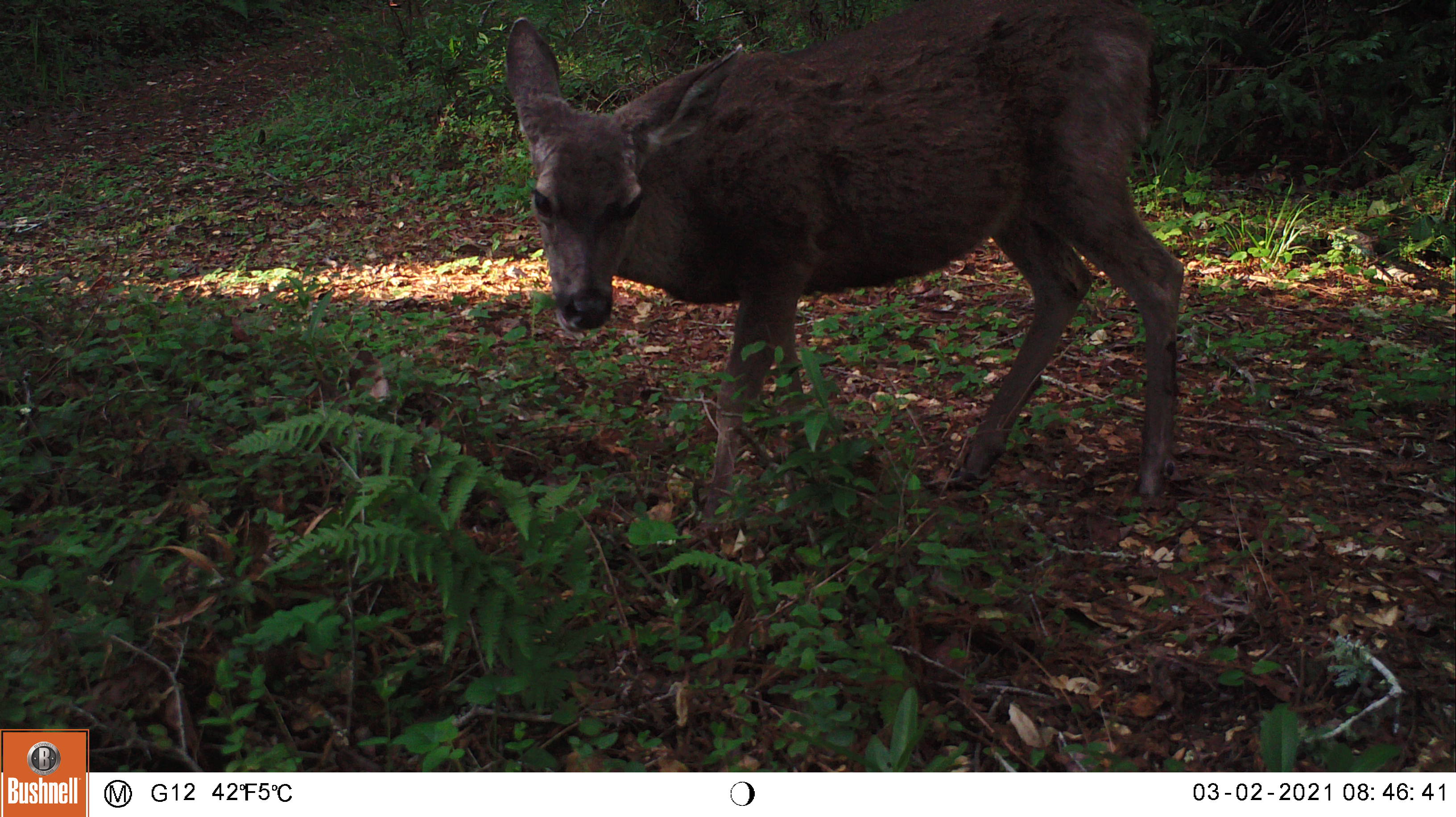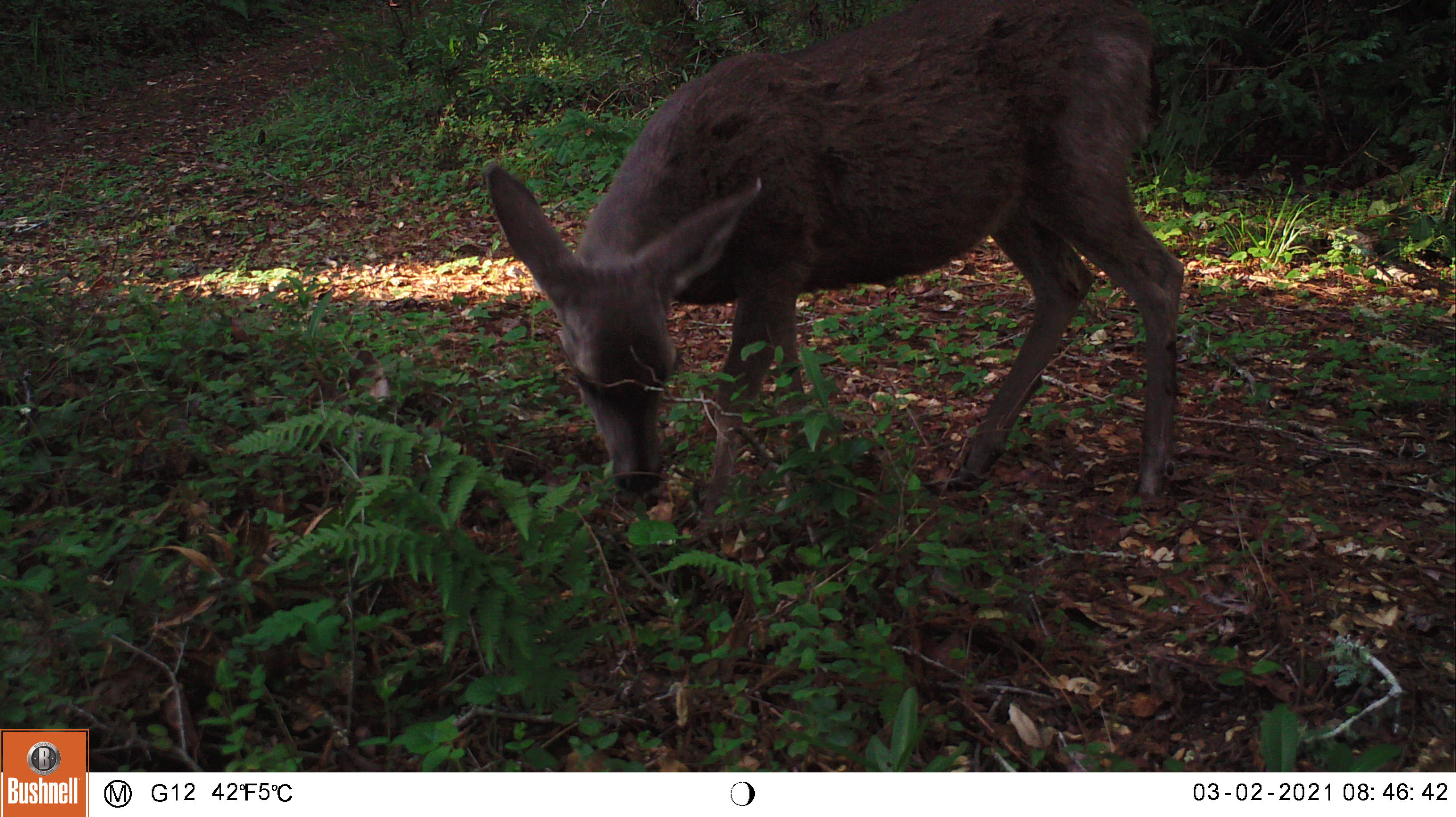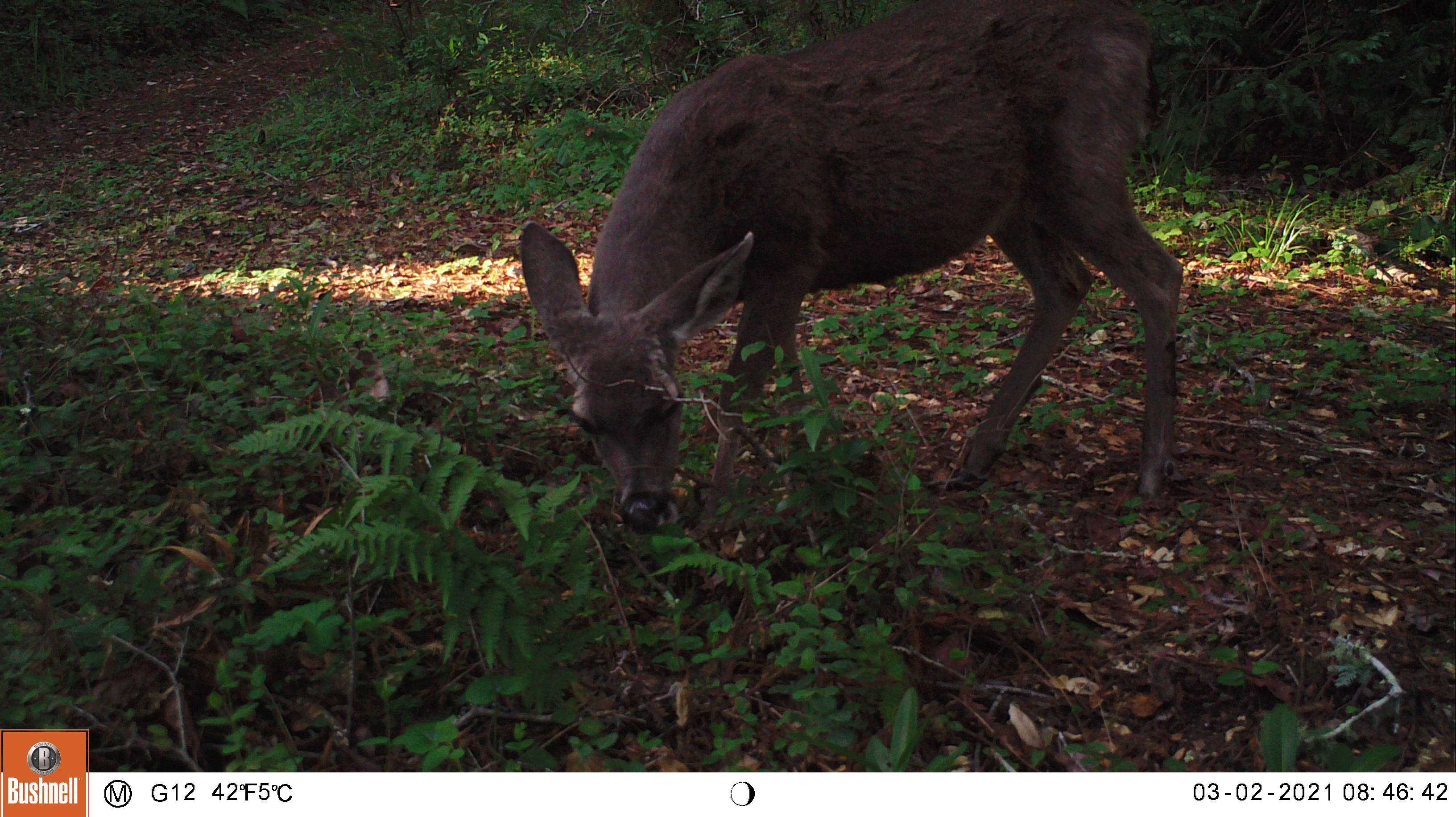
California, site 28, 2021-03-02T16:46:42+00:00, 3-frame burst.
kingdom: Animalia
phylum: Chordata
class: Mammalia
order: Artiodactyla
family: Cervidae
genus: Odocoileus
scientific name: Odocoileus hemionus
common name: mule deer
Mule deer (Odocoileus hemionus).